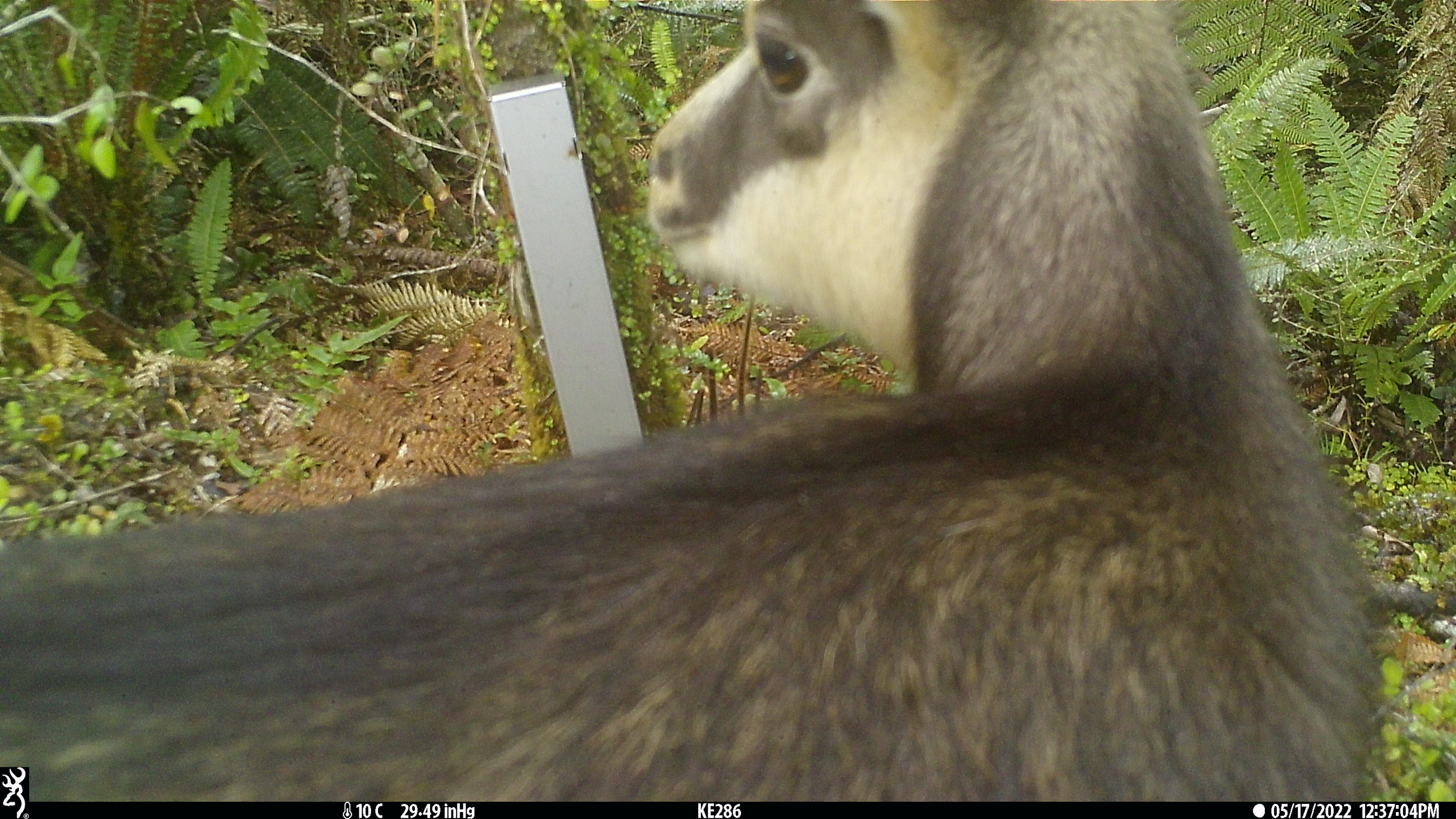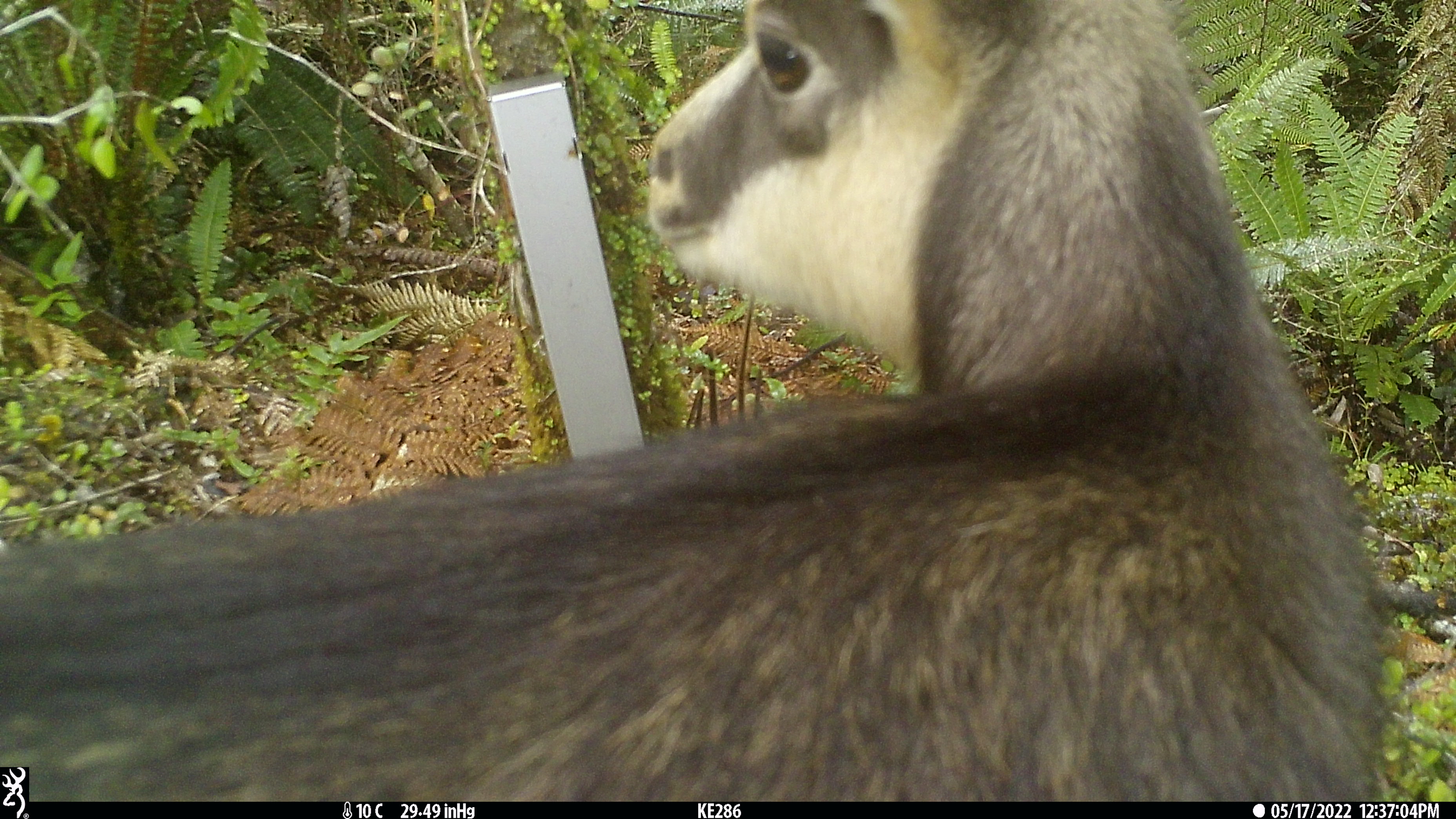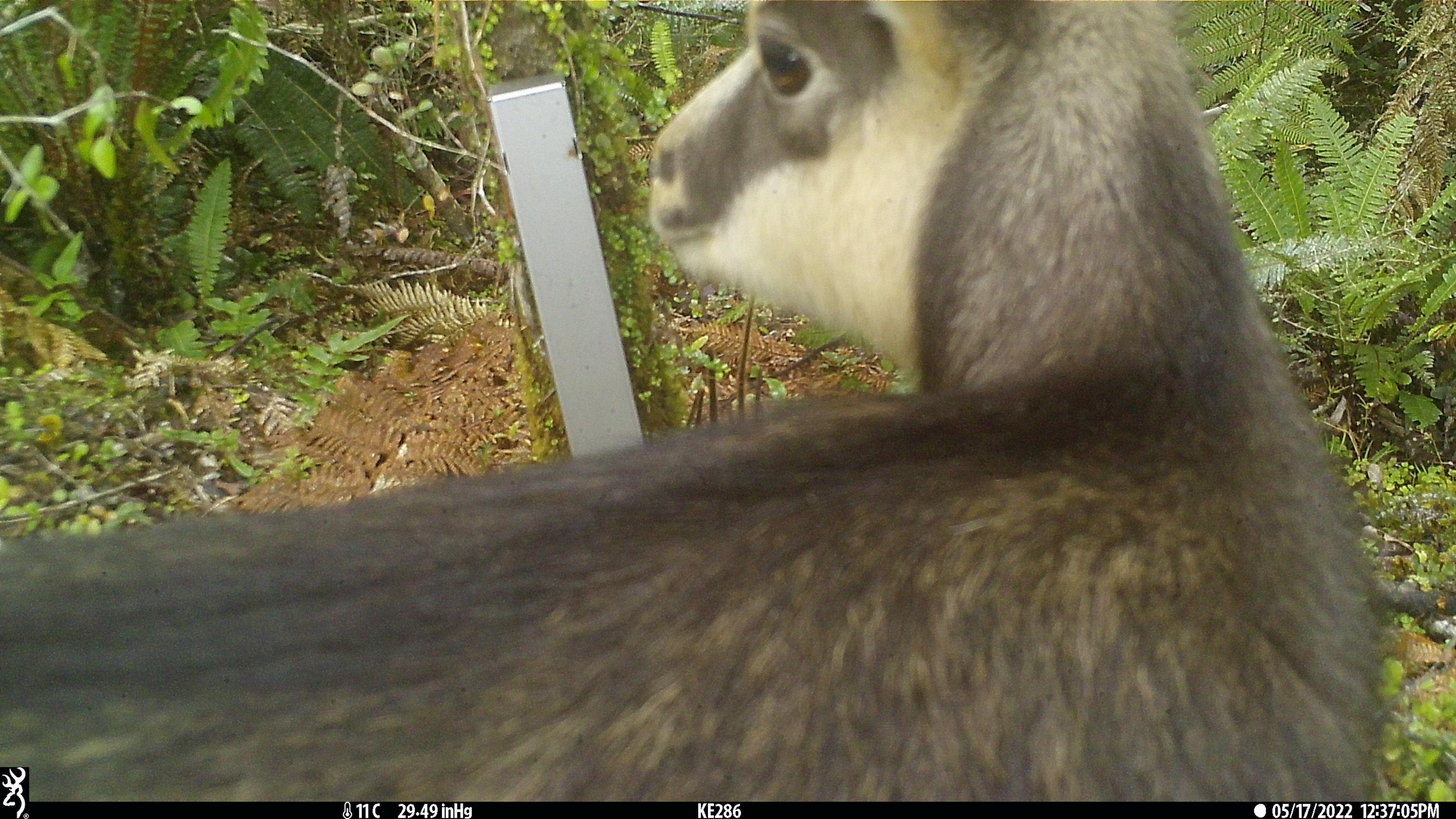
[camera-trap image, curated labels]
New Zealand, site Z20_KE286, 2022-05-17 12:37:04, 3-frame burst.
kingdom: Animalia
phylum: Chordata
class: Mammalia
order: Artiodactyla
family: Bovidae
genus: Rupicapra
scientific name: Rupicapra rupicapra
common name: alpine chamois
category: chamois